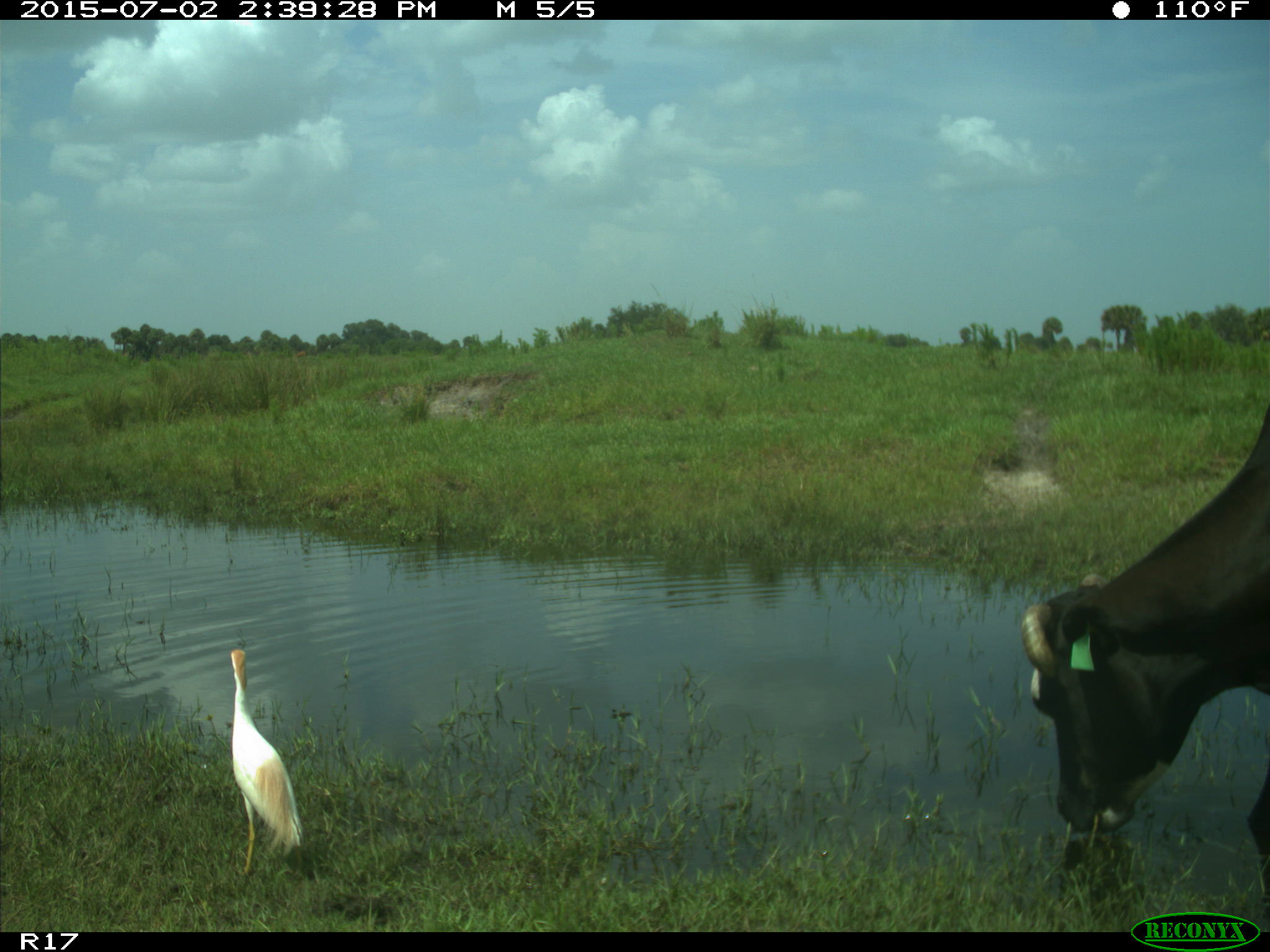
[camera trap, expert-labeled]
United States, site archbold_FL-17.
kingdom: Animalia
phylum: Chordata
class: Mammalia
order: Artiodactyla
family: Bovidae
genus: Bos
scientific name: Bos taurus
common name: domestic cow